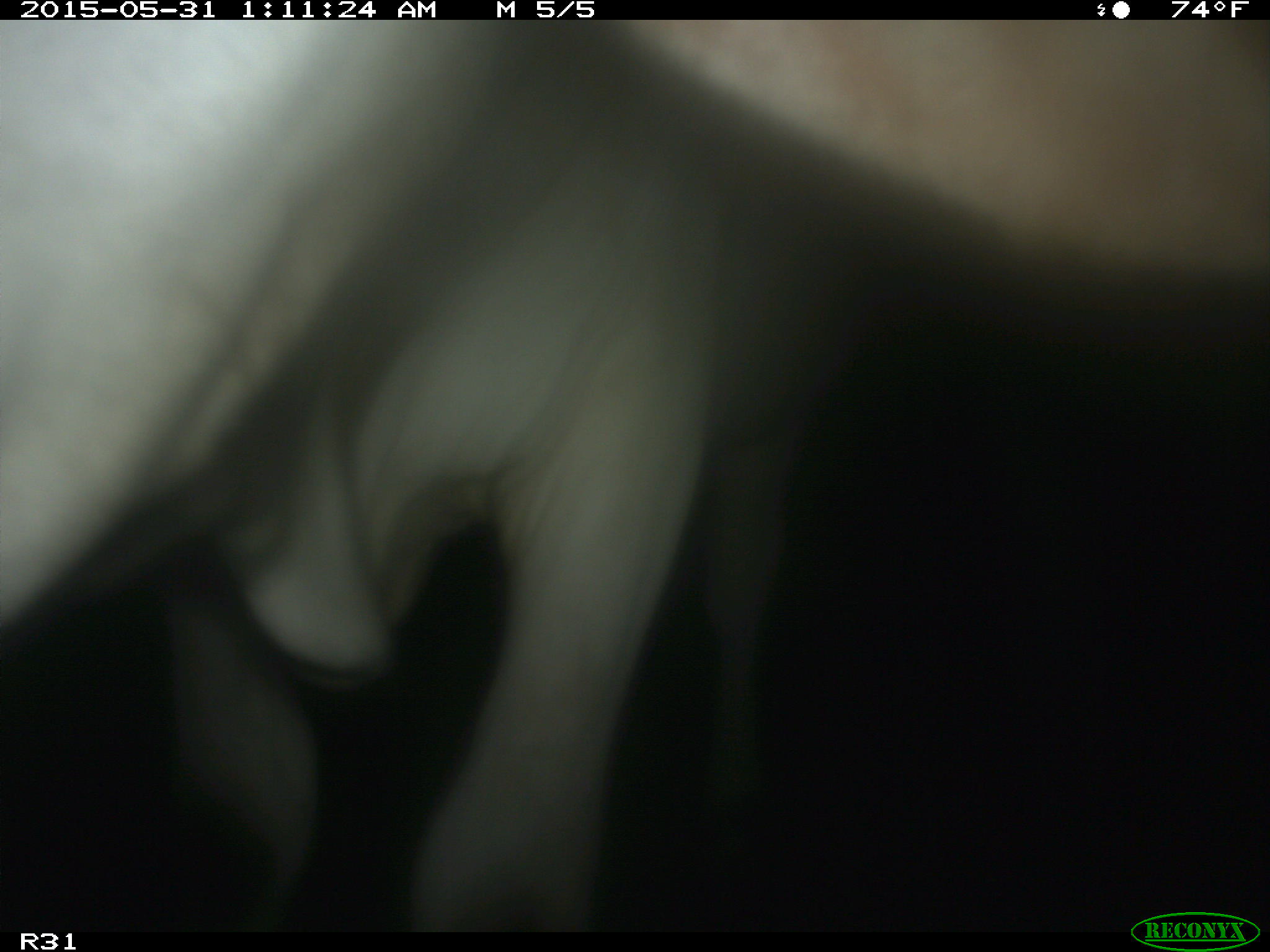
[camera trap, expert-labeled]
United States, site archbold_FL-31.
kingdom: Animalia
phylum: Chordata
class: Mammalia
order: Artiodactyla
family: Bovidae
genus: Bos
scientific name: Bos taurus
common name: domestic cow